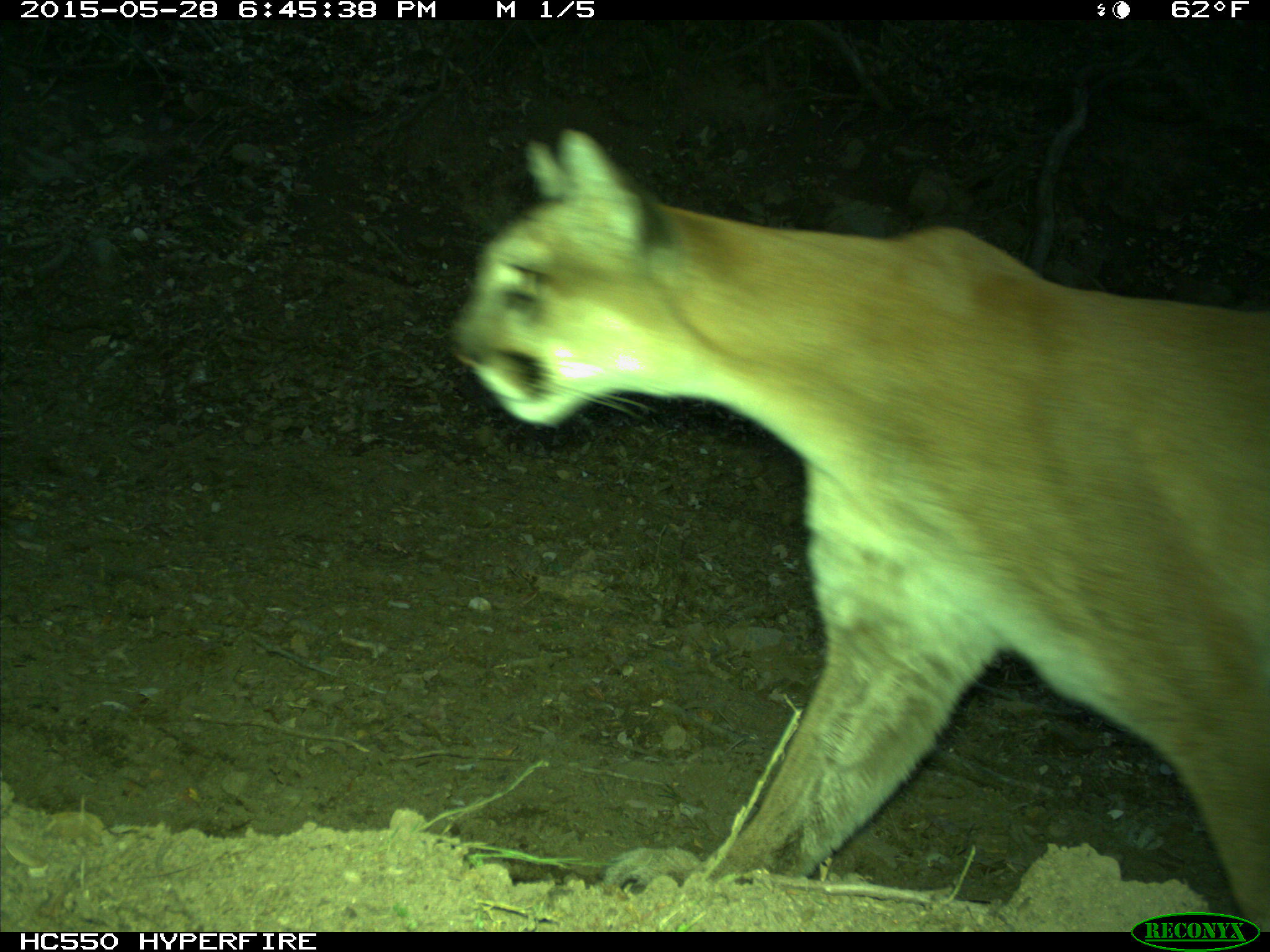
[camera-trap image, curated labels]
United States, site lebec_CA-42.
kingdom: Animalia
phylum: Chordata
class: Mammalia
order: Carnivora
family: Felidae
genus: Puma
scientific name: Puma concolor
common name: mountain lion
Puma concolor (mountain lion).